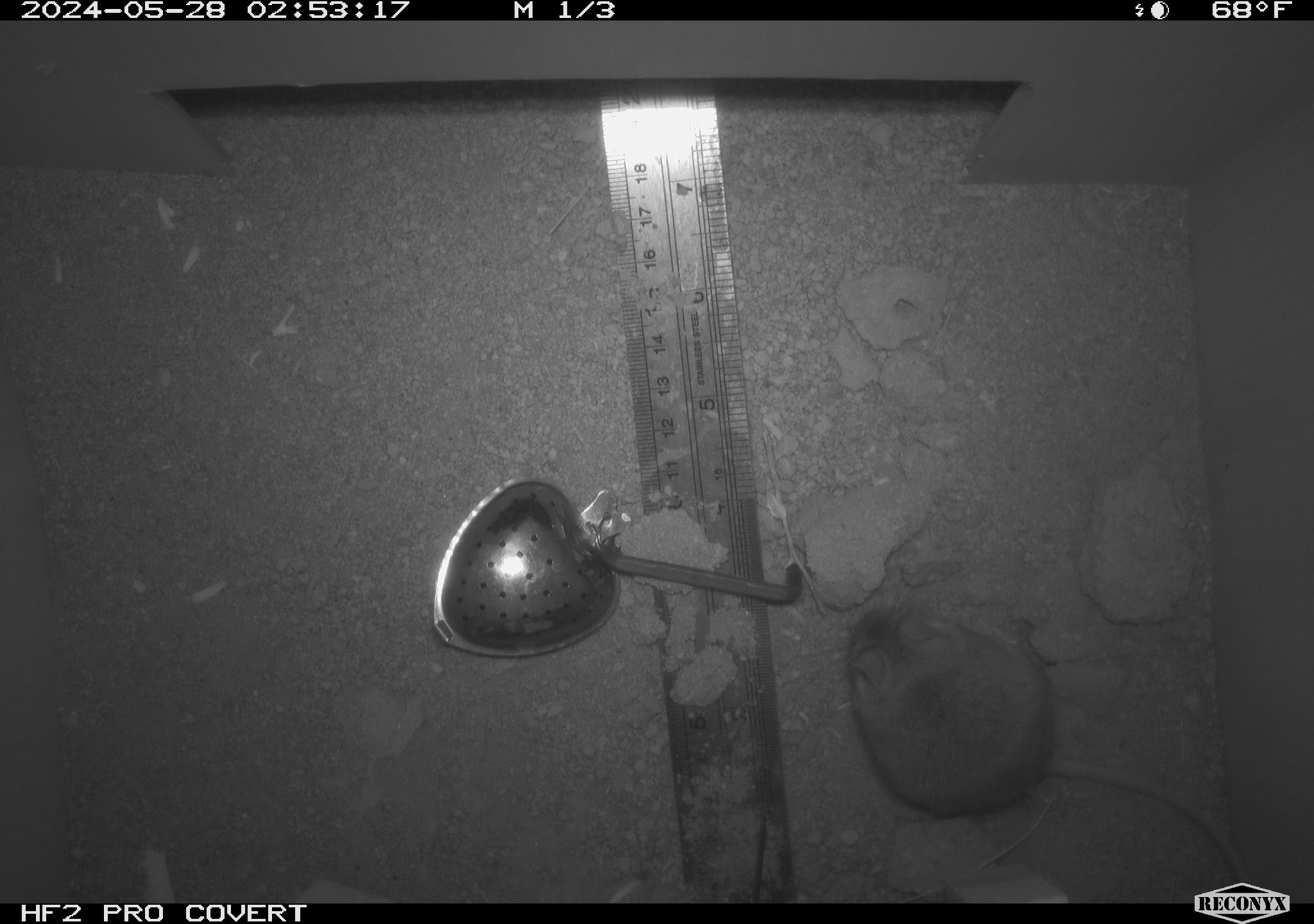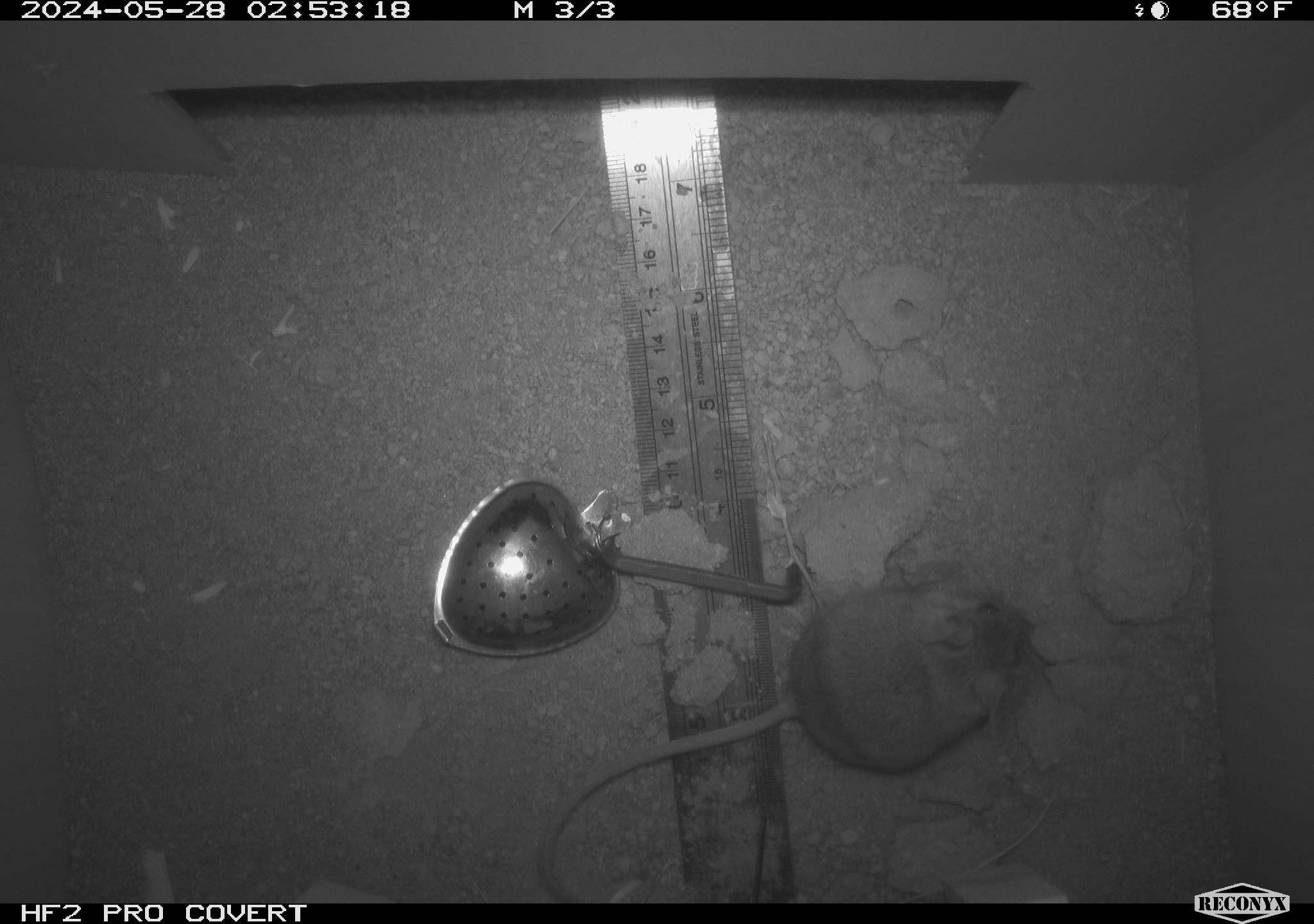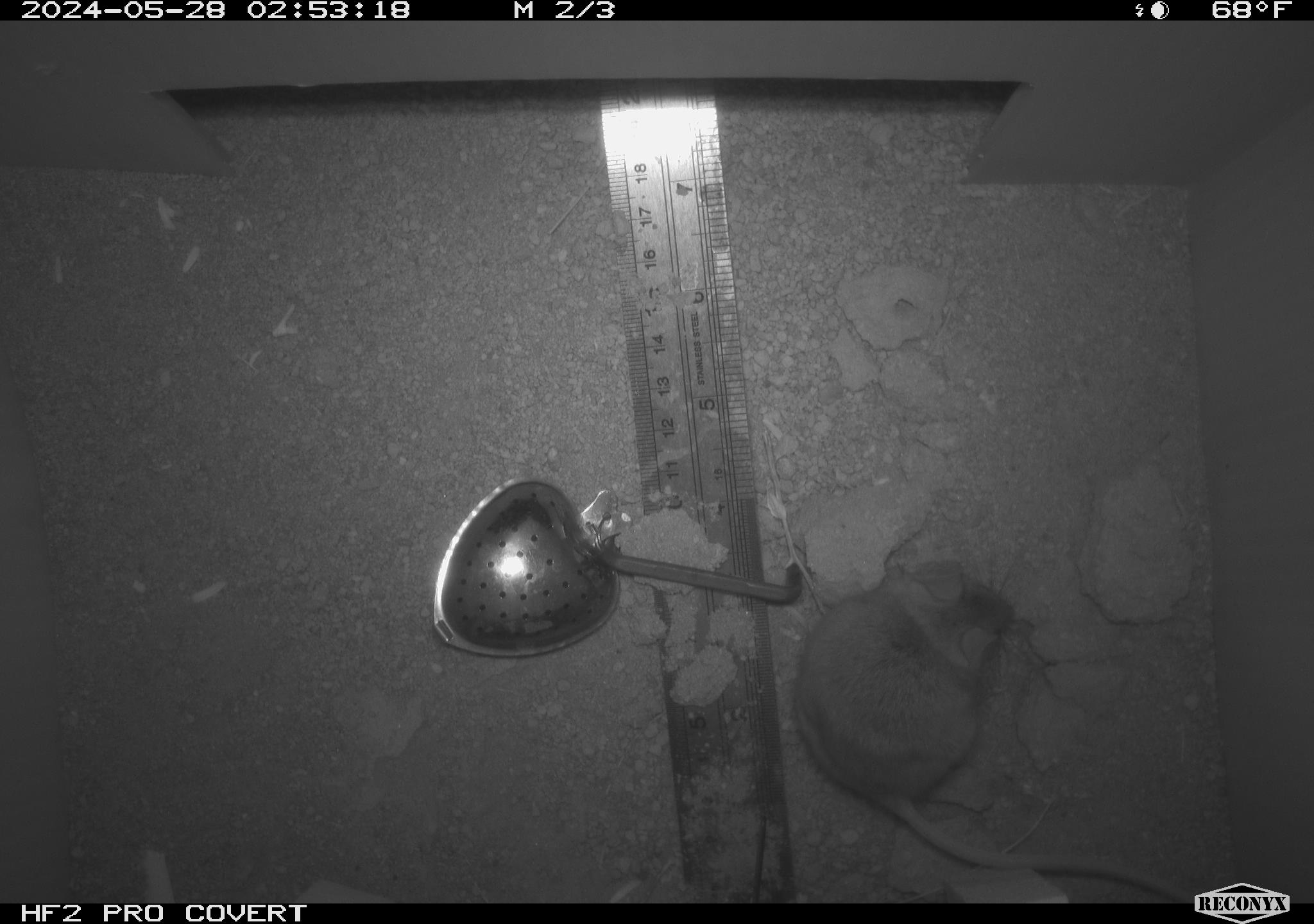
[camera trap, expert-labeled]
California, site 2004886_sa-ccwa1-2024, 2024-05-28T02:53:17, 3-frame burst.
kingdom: Animalia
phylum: Chordata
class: Mammalia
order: Rodentia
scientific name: Rodentia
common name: mouse species